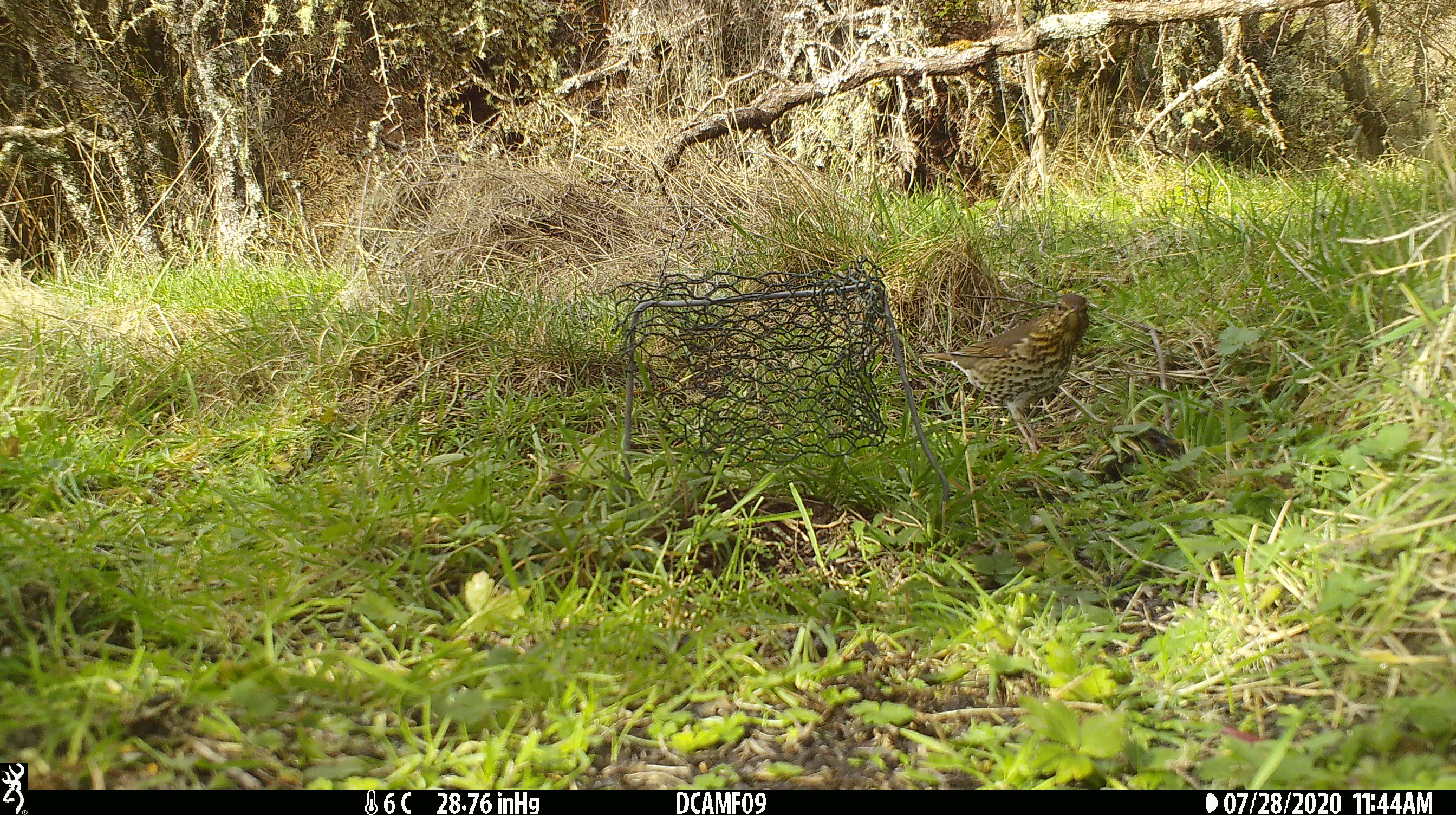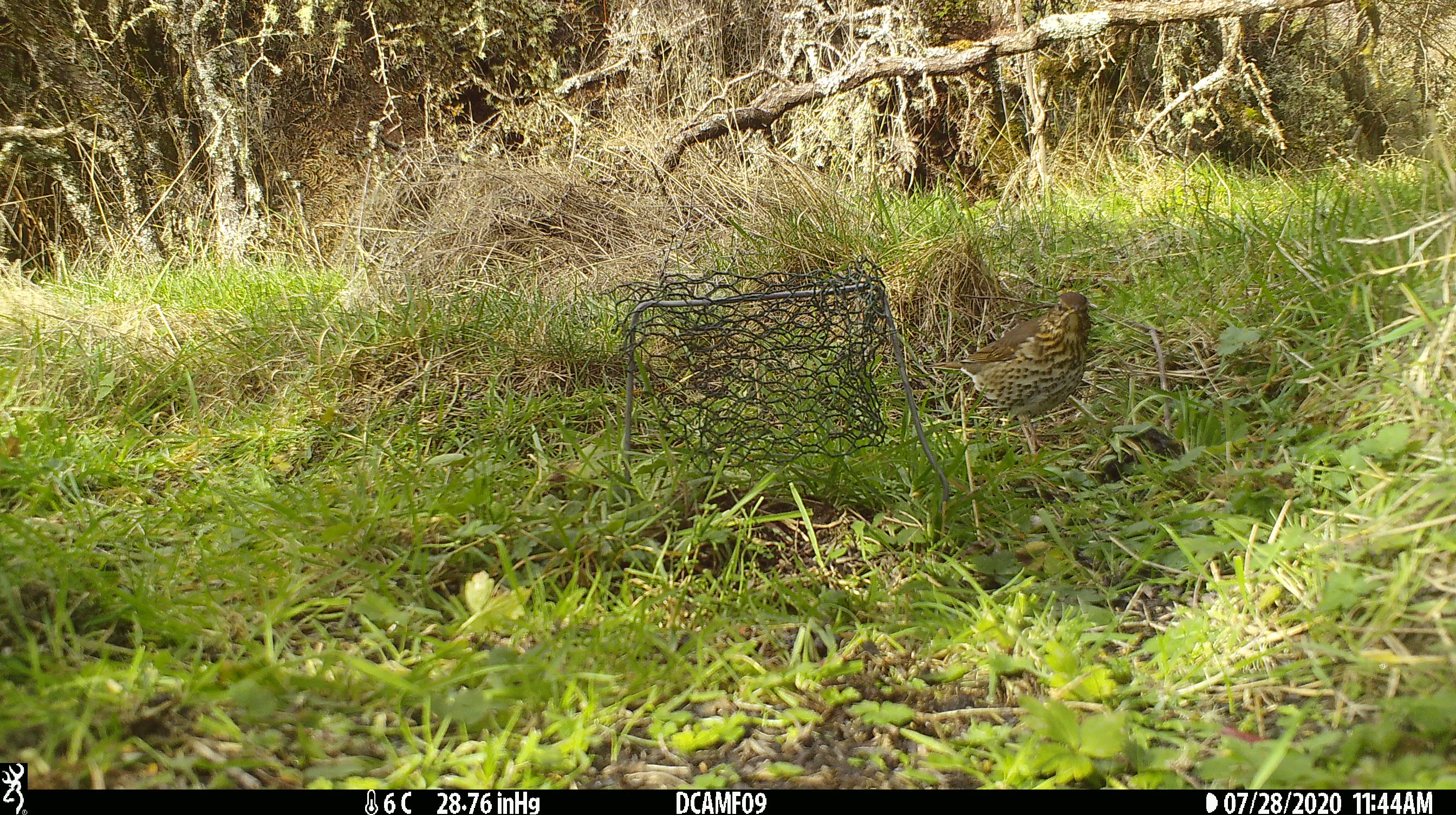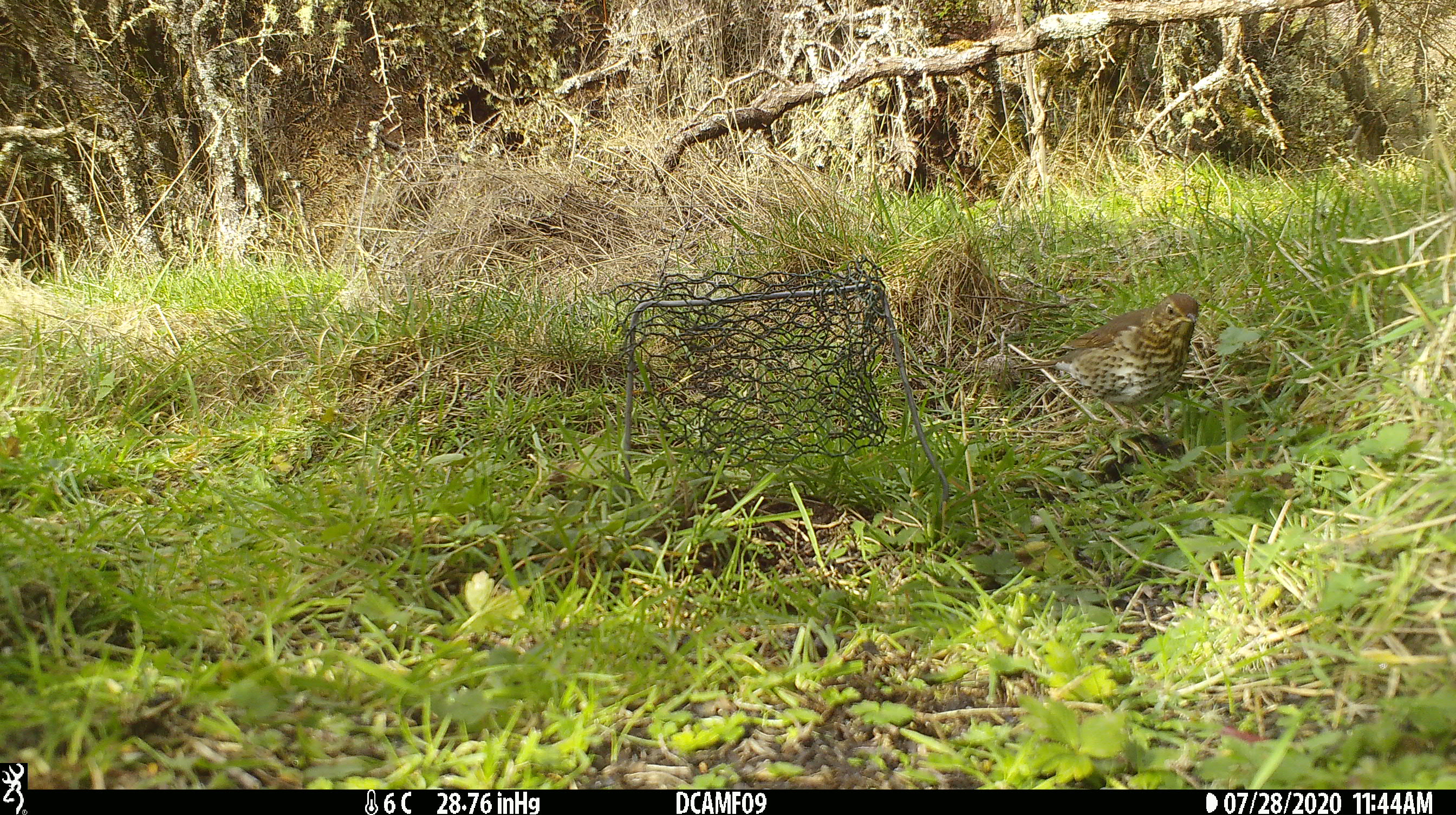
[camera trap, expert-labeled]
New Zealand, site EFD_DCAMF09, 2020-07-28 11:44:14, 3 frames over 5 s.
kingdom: Animalia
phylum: Chordata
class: Aves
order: Passeriformes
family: Turdidae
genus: Turdus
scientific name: Turdus philomelos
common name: song thrush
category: thrush